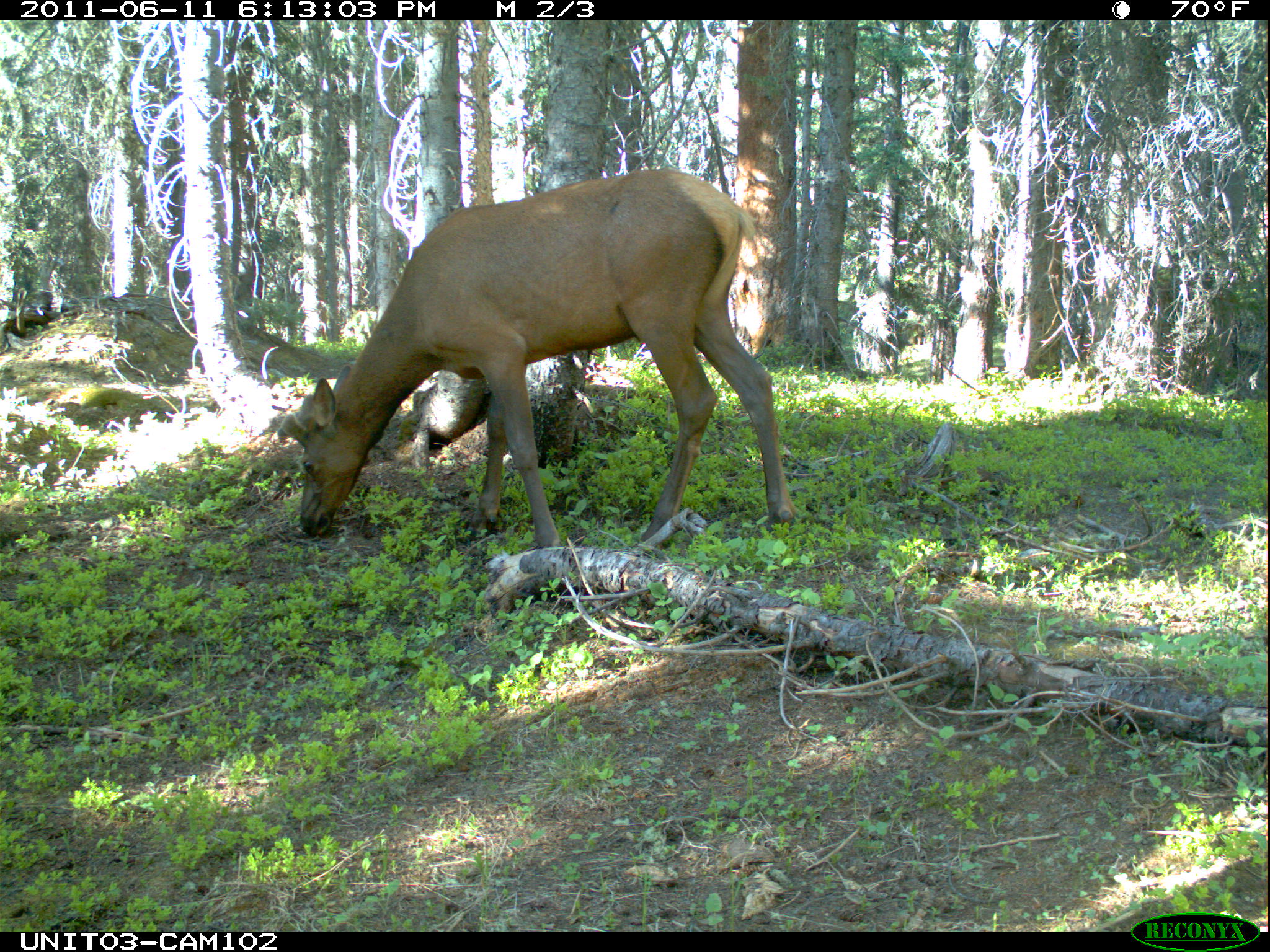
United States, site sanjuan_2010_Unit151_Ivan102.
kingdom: Animalia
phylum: Chordata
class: Mammalia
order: Artiodactyla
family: Cervidae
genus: Cervus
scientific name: Cervus elaphus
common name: red deer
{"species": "Cervus elaphus (red deer)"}